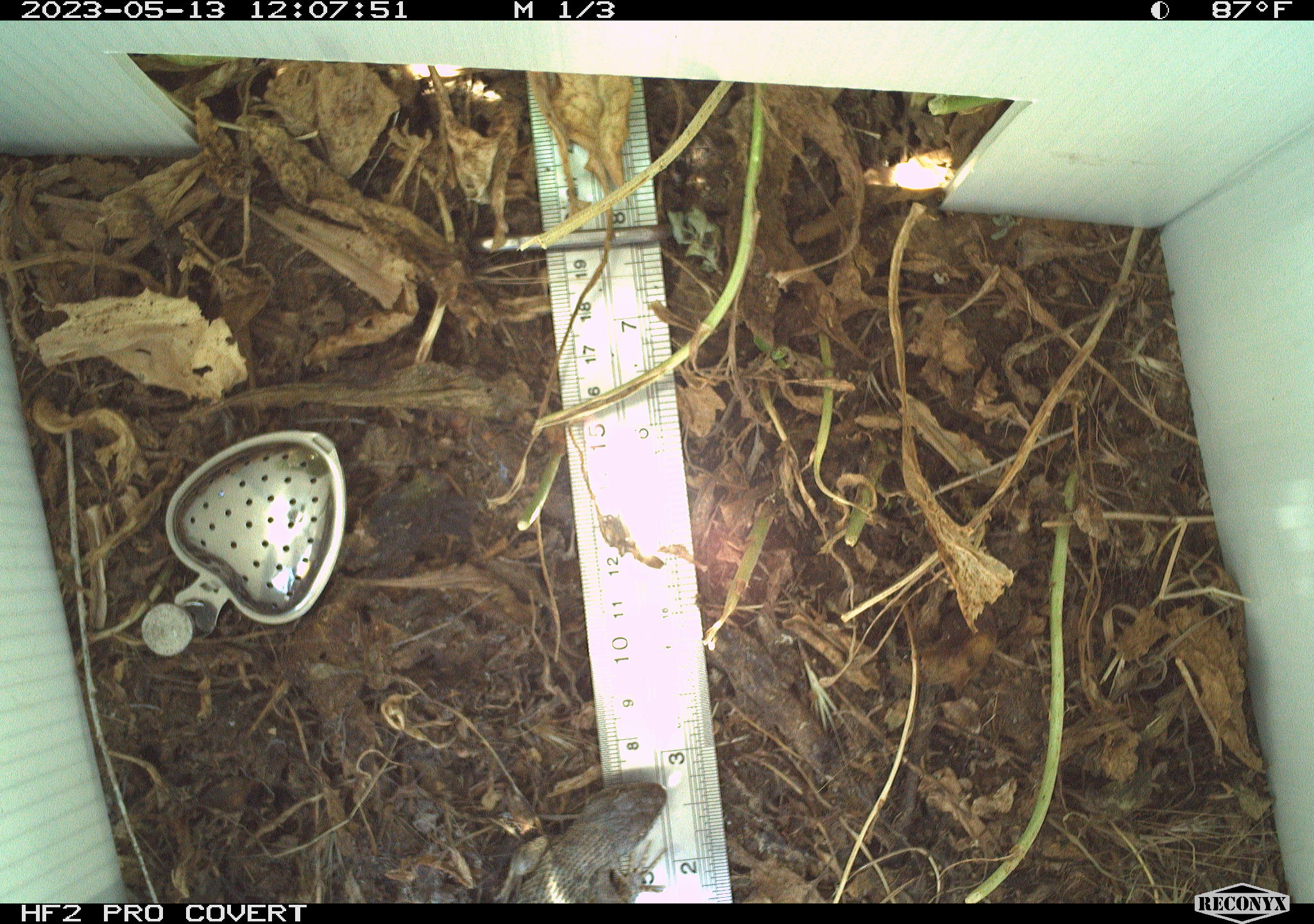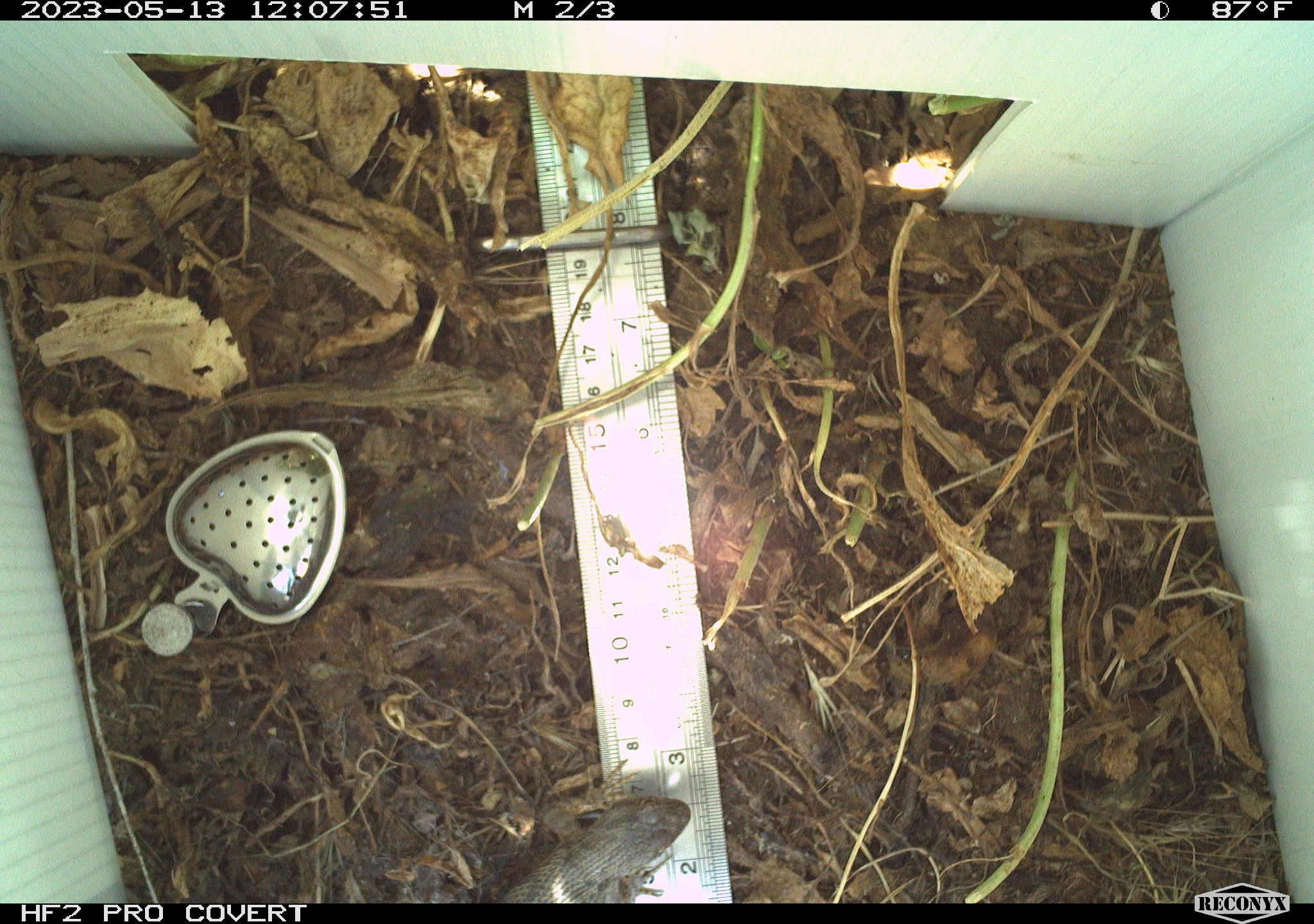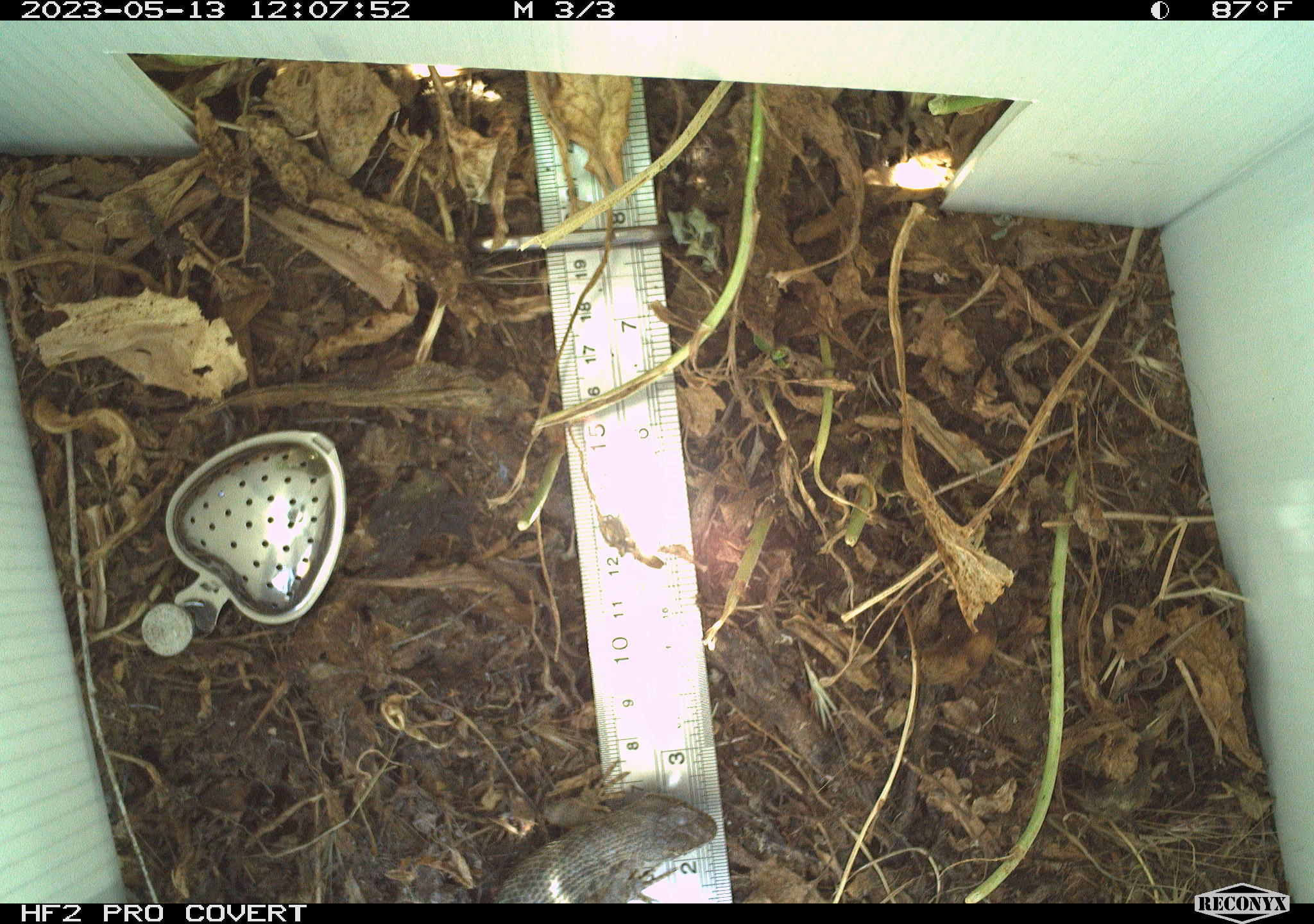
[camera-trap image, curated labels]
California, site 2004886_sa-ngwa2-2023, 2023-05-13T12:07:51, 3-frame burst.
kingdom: Animalia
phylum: Chordata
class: Reptilia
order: Squamata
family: Phrynosomatidae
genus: Uta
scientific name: Uta stansburiana elegans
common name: western side-blotched lizard